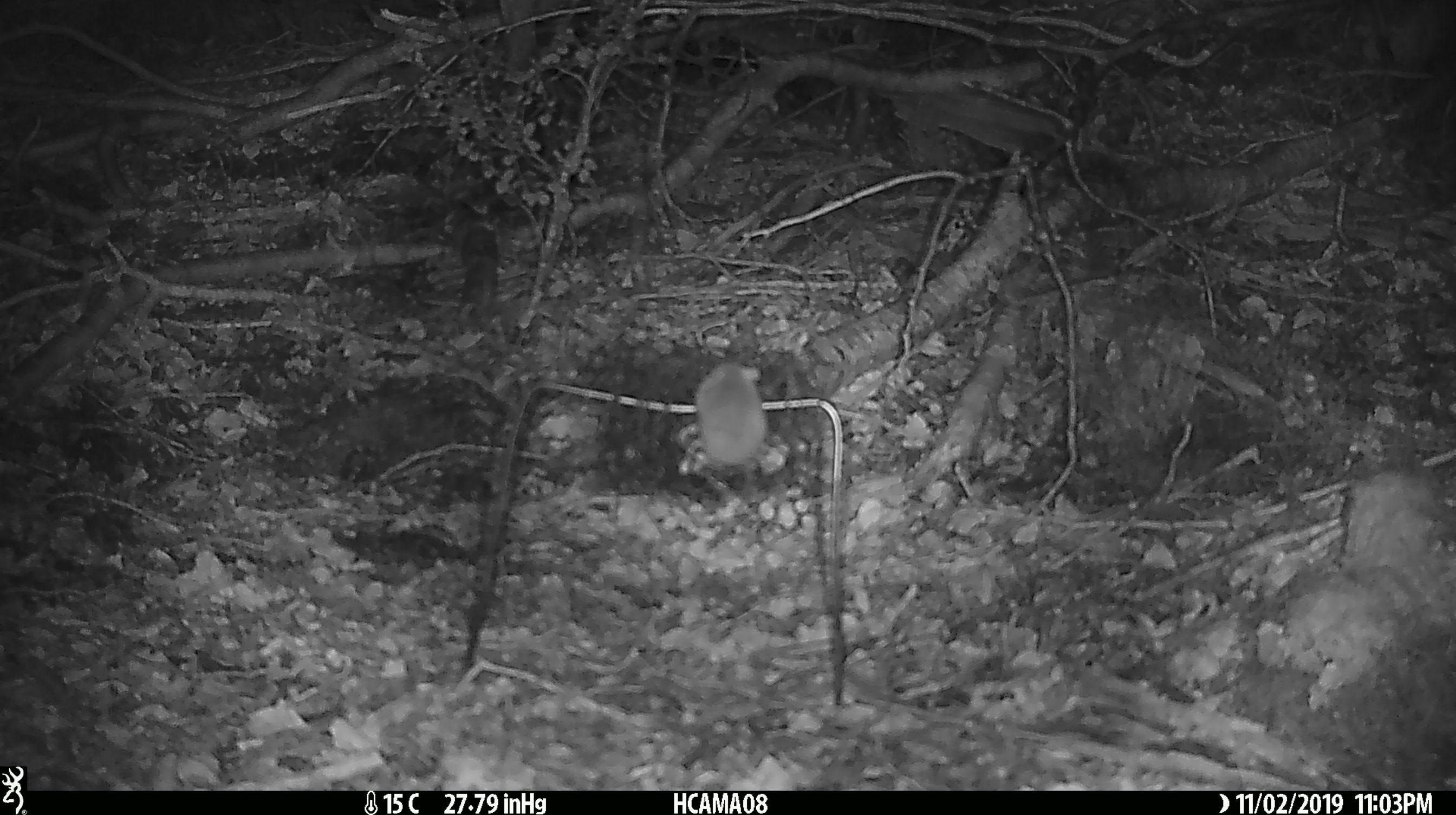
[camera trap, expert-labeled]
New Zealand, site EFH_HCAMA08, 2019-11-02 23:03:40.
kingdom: Animalia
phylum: Chordata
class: Mammalia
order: Rodentia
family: Muridae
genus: Mus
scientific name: Mus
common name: mouse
Mouse (Mus).